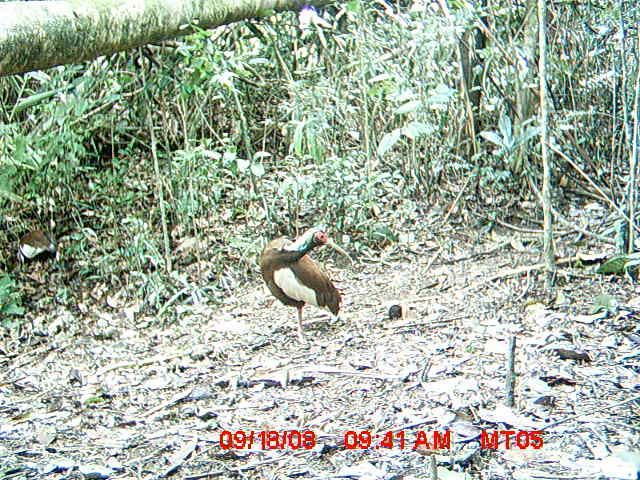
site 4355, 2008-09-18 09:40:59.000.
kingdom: Animalia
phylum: Chordata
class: Aves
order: Cuculiformes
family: Cuculidae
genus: Coua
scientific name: Coua serriana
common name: red-breasted coua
Coua serriana (red-breasted coua), count 2.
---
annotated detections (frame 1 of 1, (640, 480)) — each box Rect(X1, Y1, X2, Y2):
coua serriana: Rect(259, 227, 354, 344); Rect(16, 230, 56, 263)